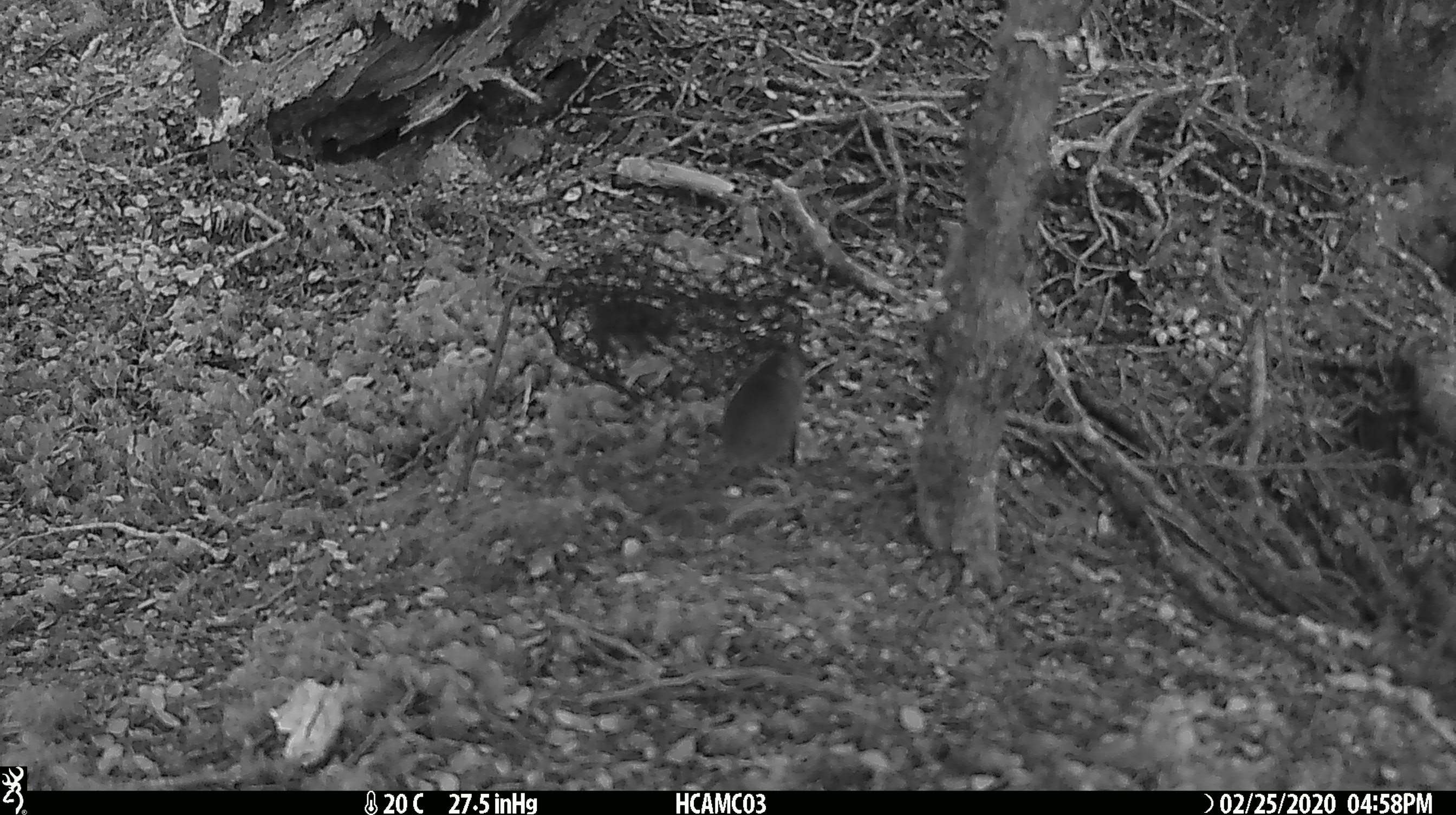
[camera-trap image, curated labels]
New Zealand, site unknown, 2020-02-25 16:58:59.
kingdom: Animalia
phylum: Chordata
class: Mammalia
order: Rodentia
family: Muridae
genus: Mus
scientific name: Mus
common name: mouse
Mouse (Mus).